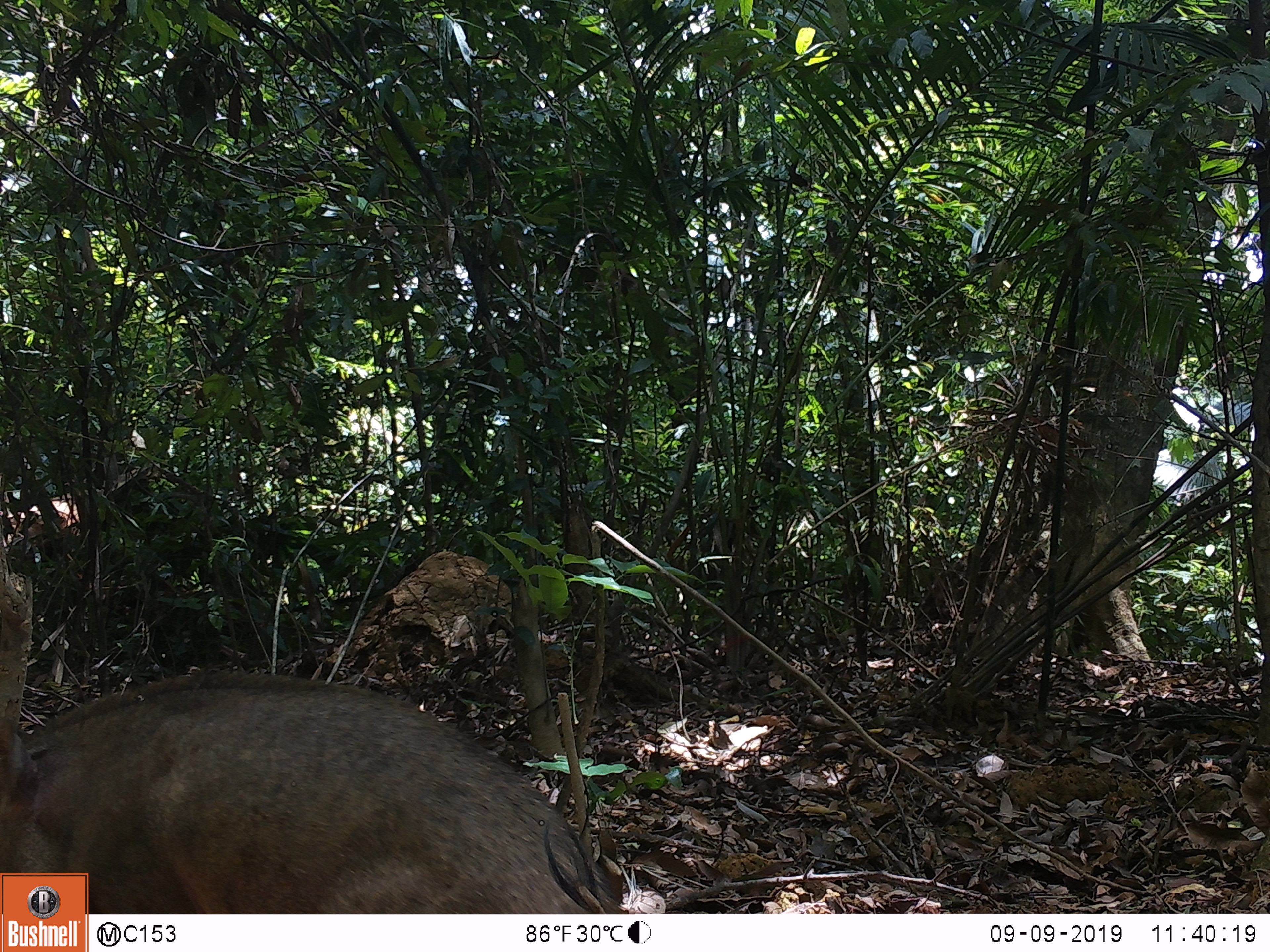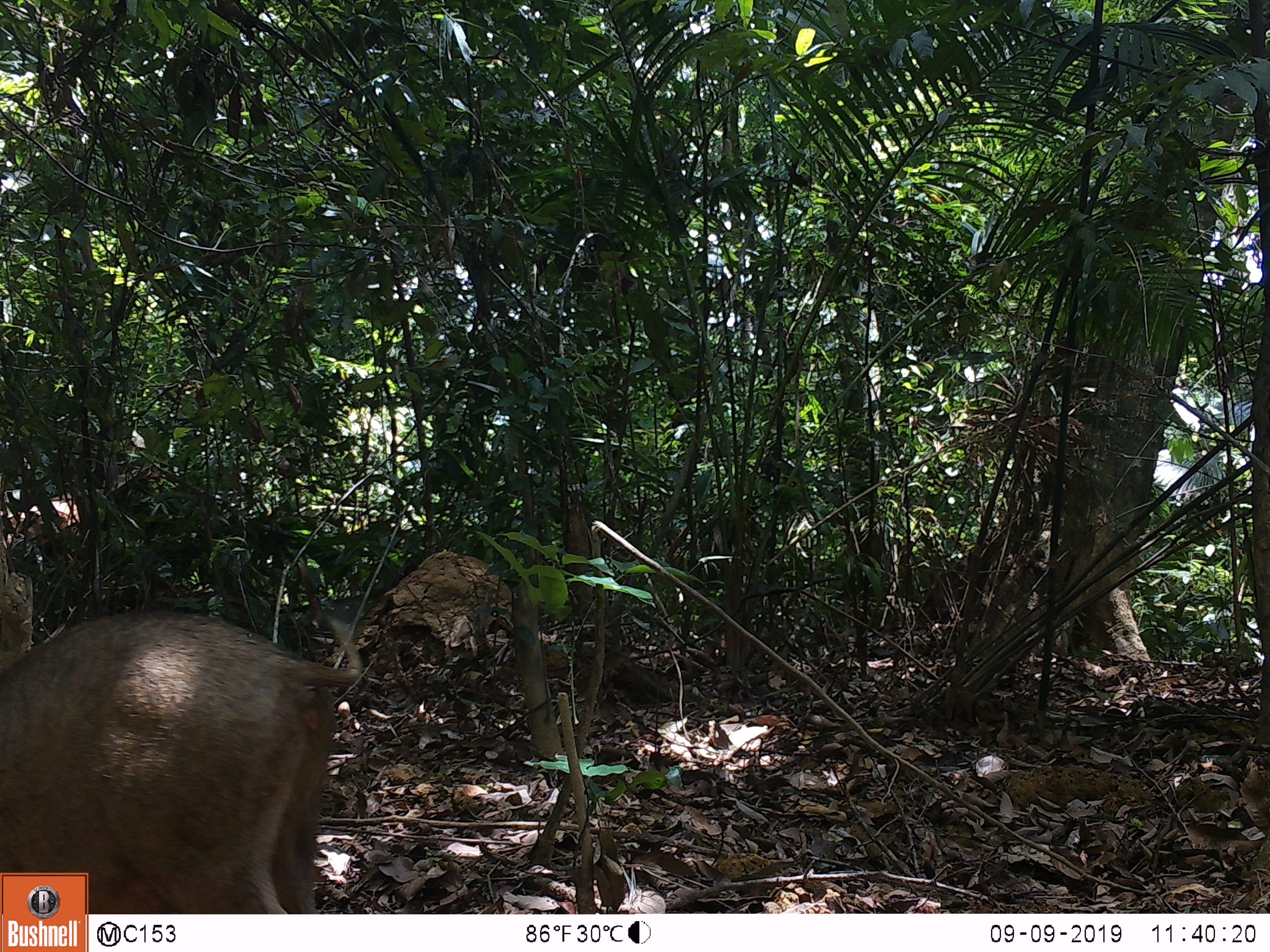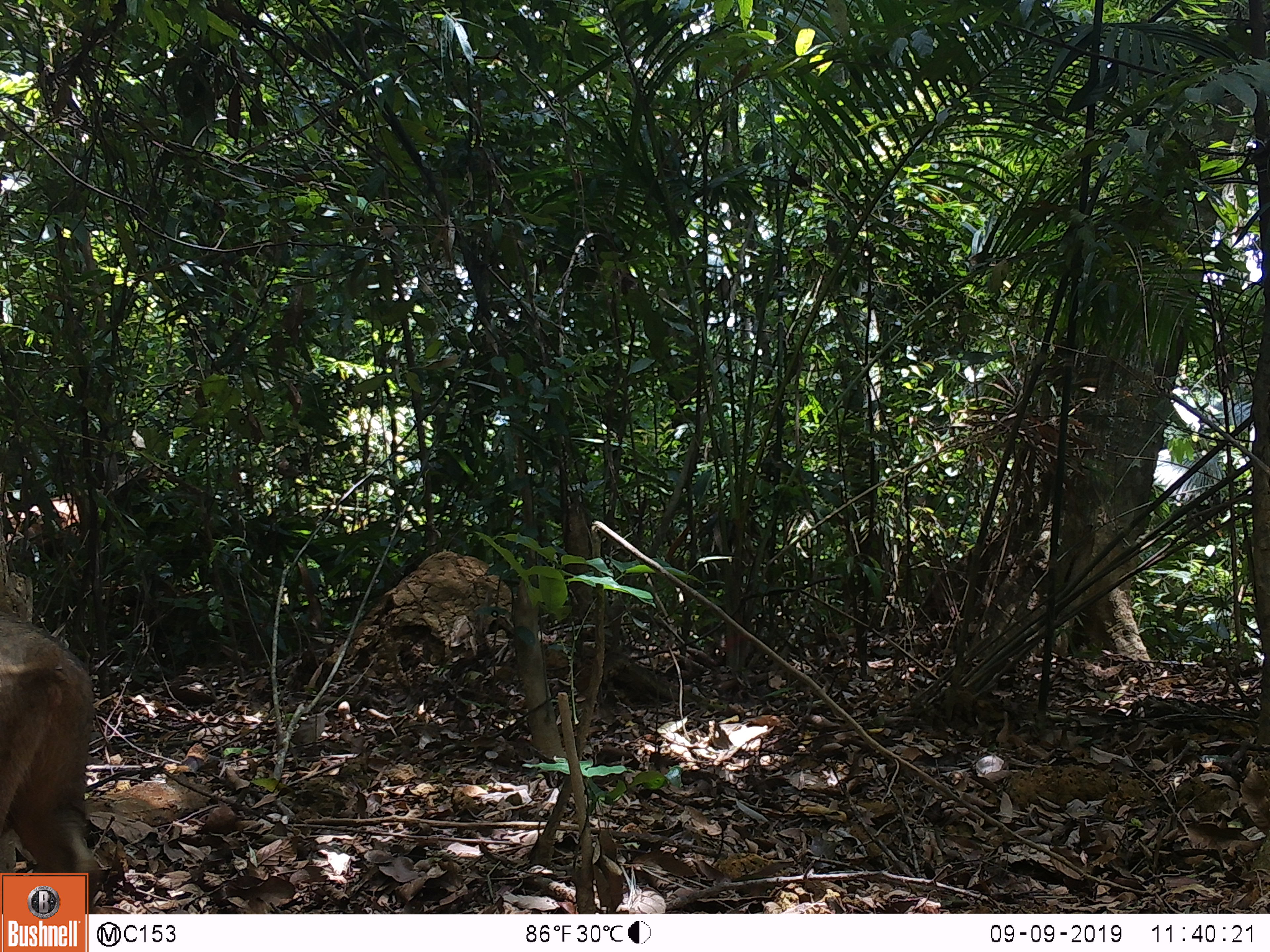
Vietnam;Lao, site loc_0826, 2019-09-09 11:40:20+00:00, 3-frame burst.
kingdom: Animalia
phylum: Chordata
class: Mammalia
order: Artiodactyla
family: Suidae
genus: Sus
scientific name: Sus scrofa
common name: eurasian wild pig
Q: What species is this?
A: Eurasian wild pig (Sus scrofa).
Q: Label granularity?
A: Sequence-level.